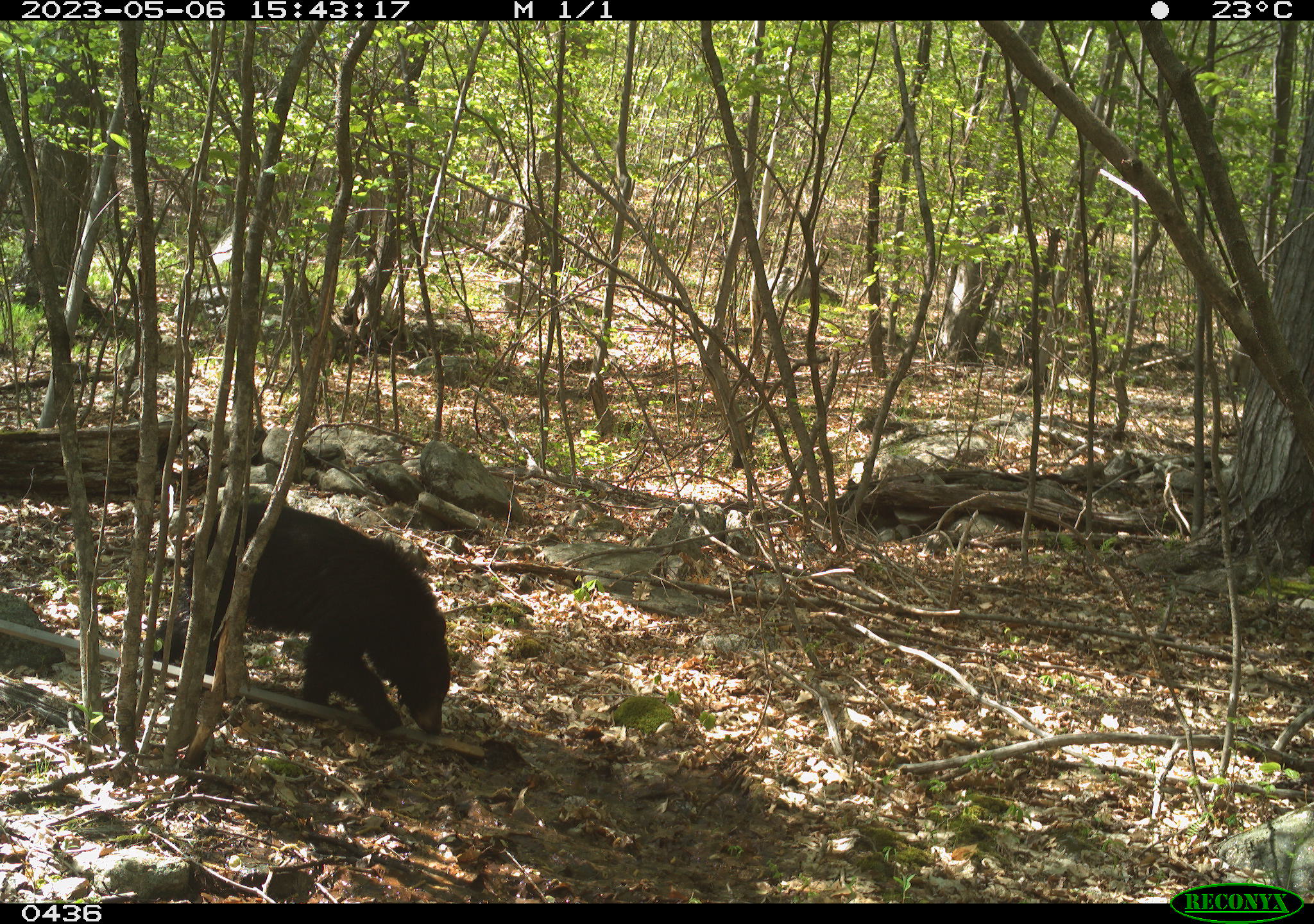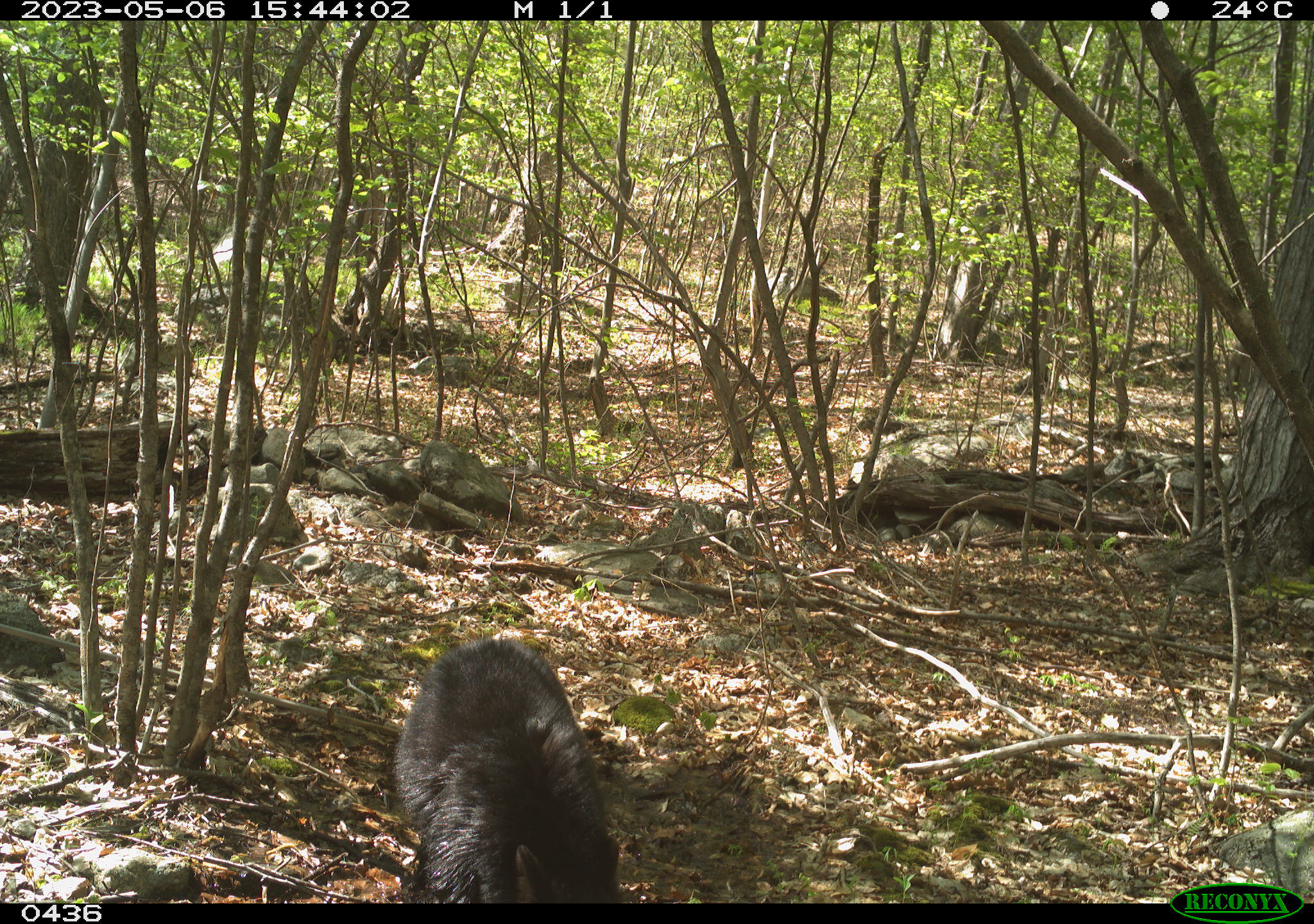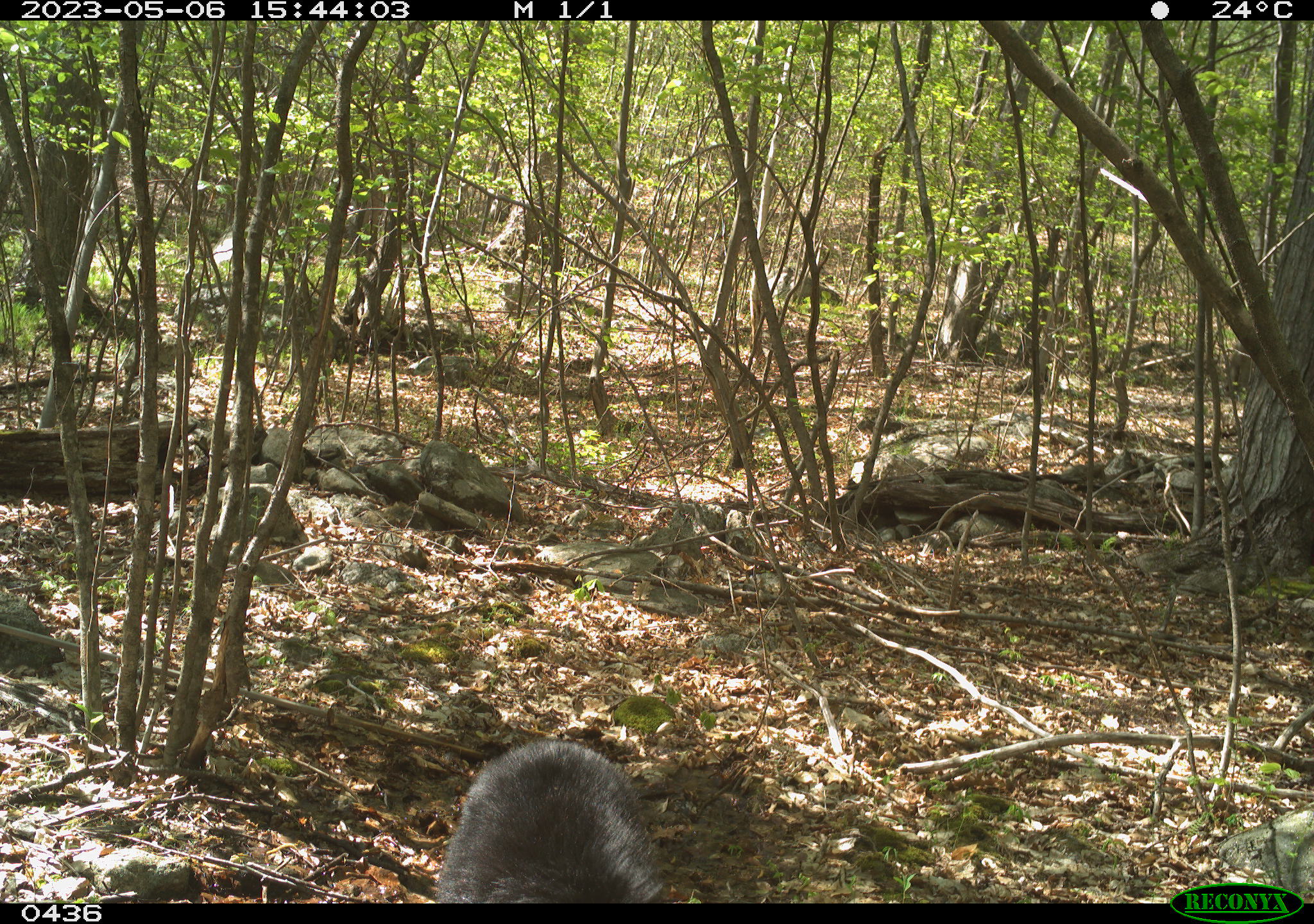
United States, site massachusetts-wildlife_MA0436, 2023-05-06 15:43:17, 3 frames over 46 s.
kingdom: Animalia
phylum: Chordata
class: Mammalia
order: Carnivora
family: Ursidae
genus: Ursus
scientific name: Ursus americanus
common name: black bear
Black bear (Ursus americanus).